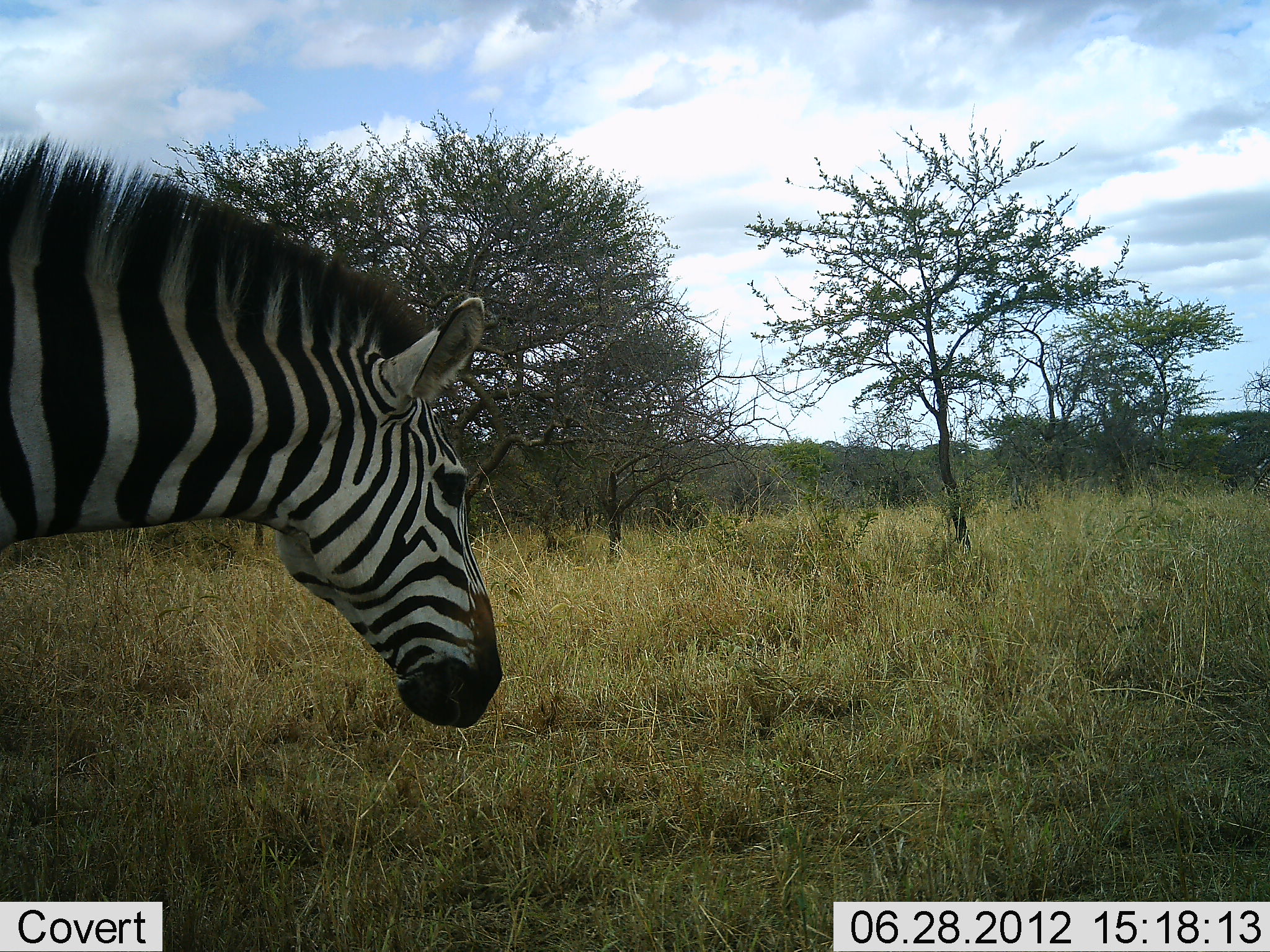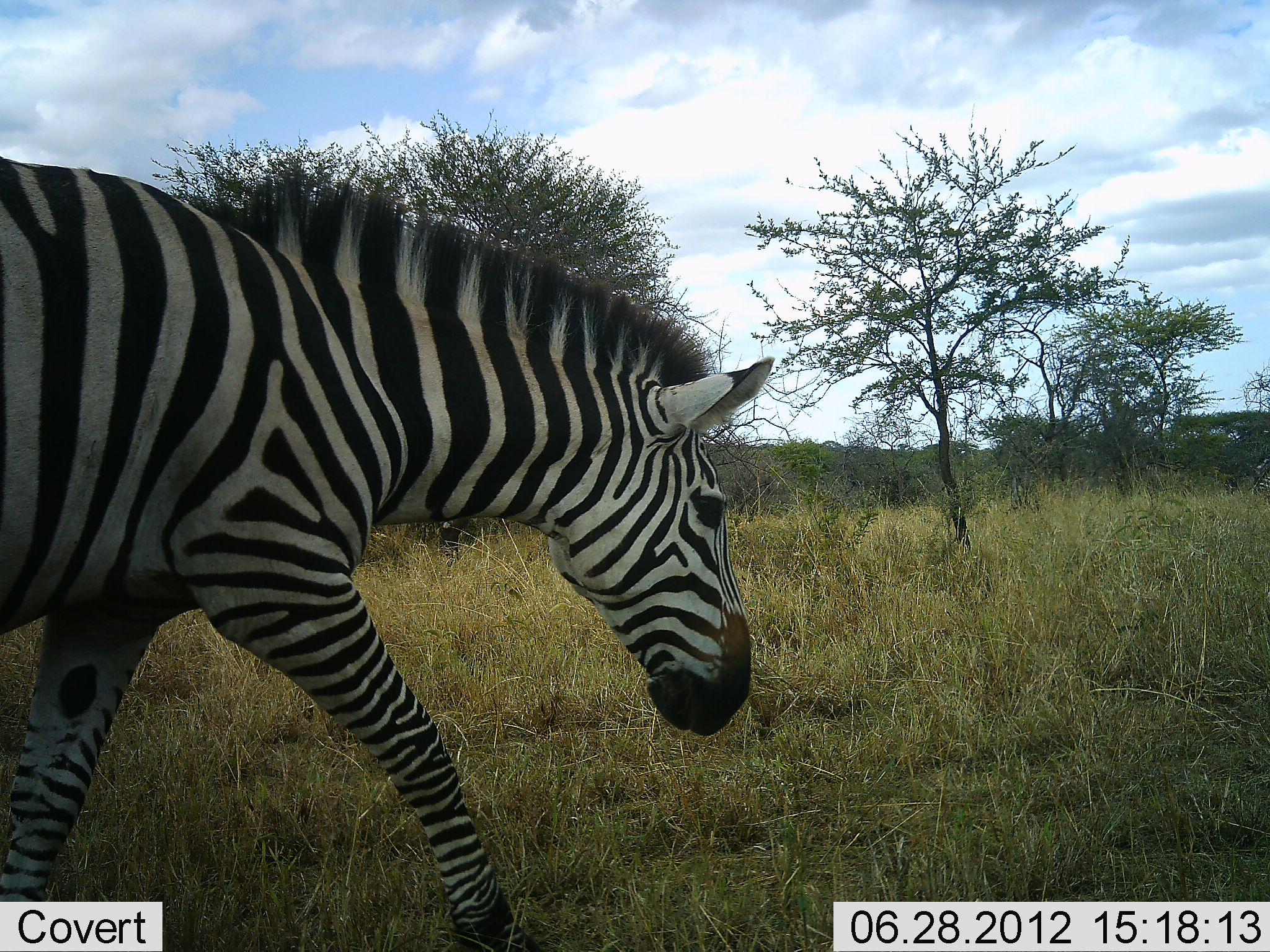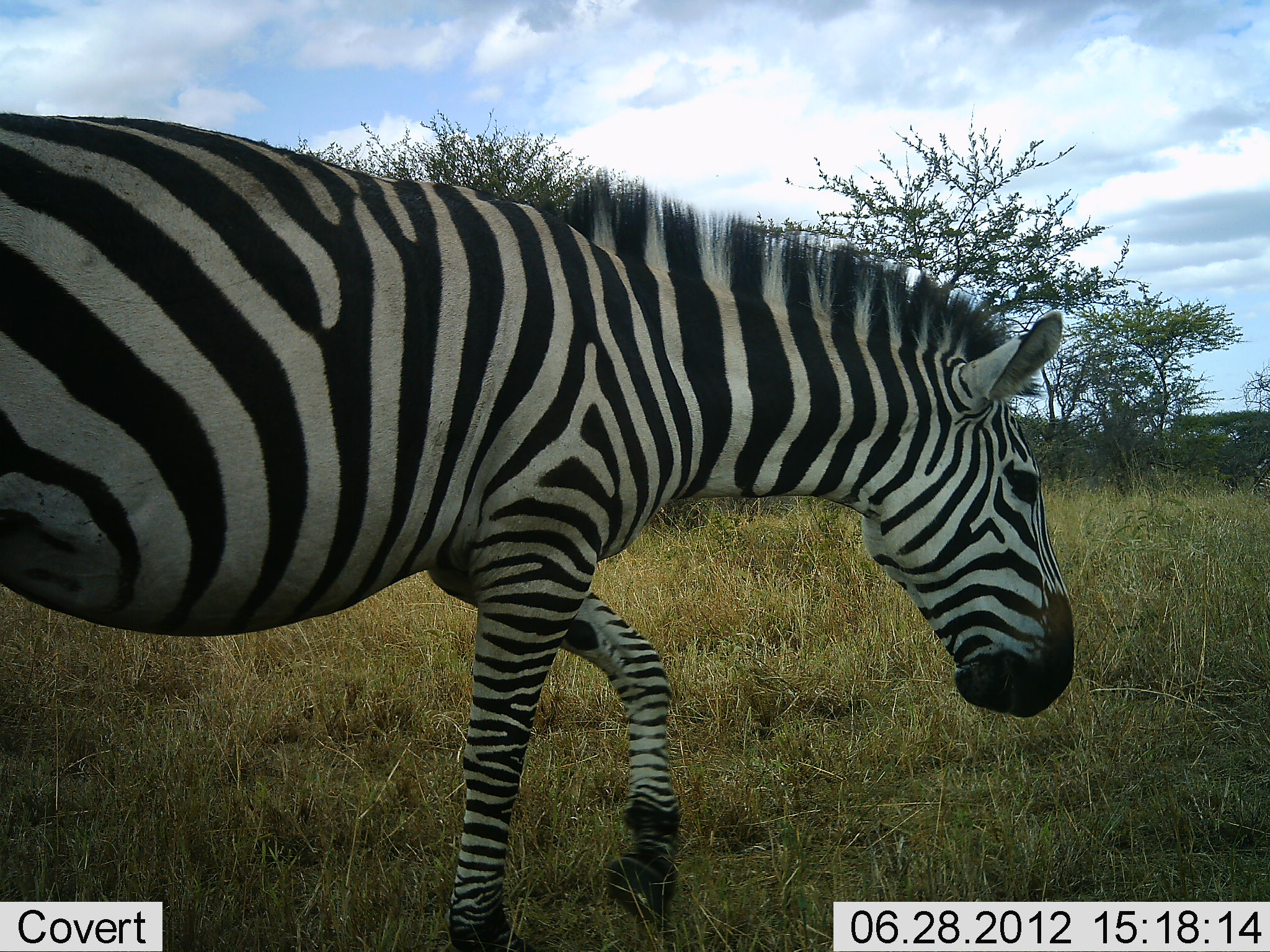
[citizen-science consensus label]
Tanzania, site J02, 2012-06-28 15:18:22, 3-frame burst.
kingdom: Animalia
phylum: Chordata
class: Mammalia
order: Perissodactyla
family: Equidae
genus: Equus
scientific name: Equus quagga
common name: plains zebra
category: zebra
Zebra (plains zebra) (Equus quagga), count 1. Behavior (volunteer vote fractions): standing 0%, resting 0%, moving 100%, interacting 0%. Young present (vote fraction): 0%. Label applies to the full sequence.